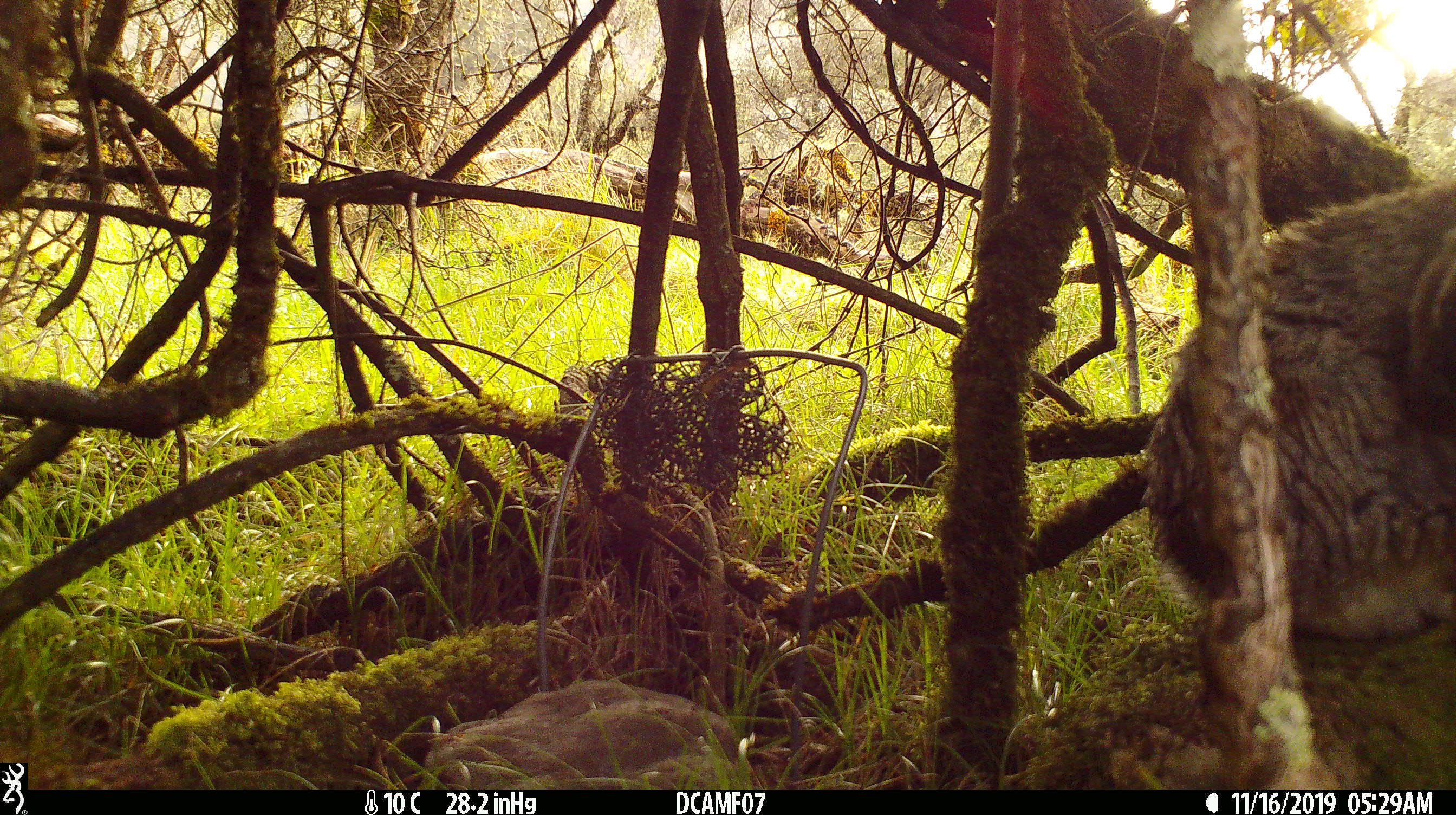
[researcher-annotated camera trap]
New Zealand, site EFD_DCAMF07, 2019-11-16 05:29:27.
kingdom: Animalia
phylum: Chordata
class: Mammalia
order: Lagomorpha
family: Leporidae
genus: Oryctolagus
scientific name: Oryctolagus cuniculus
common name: european rabbit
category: rabbit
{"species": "rabbit (european rabbit) (Oryctolagus cuniculus)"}